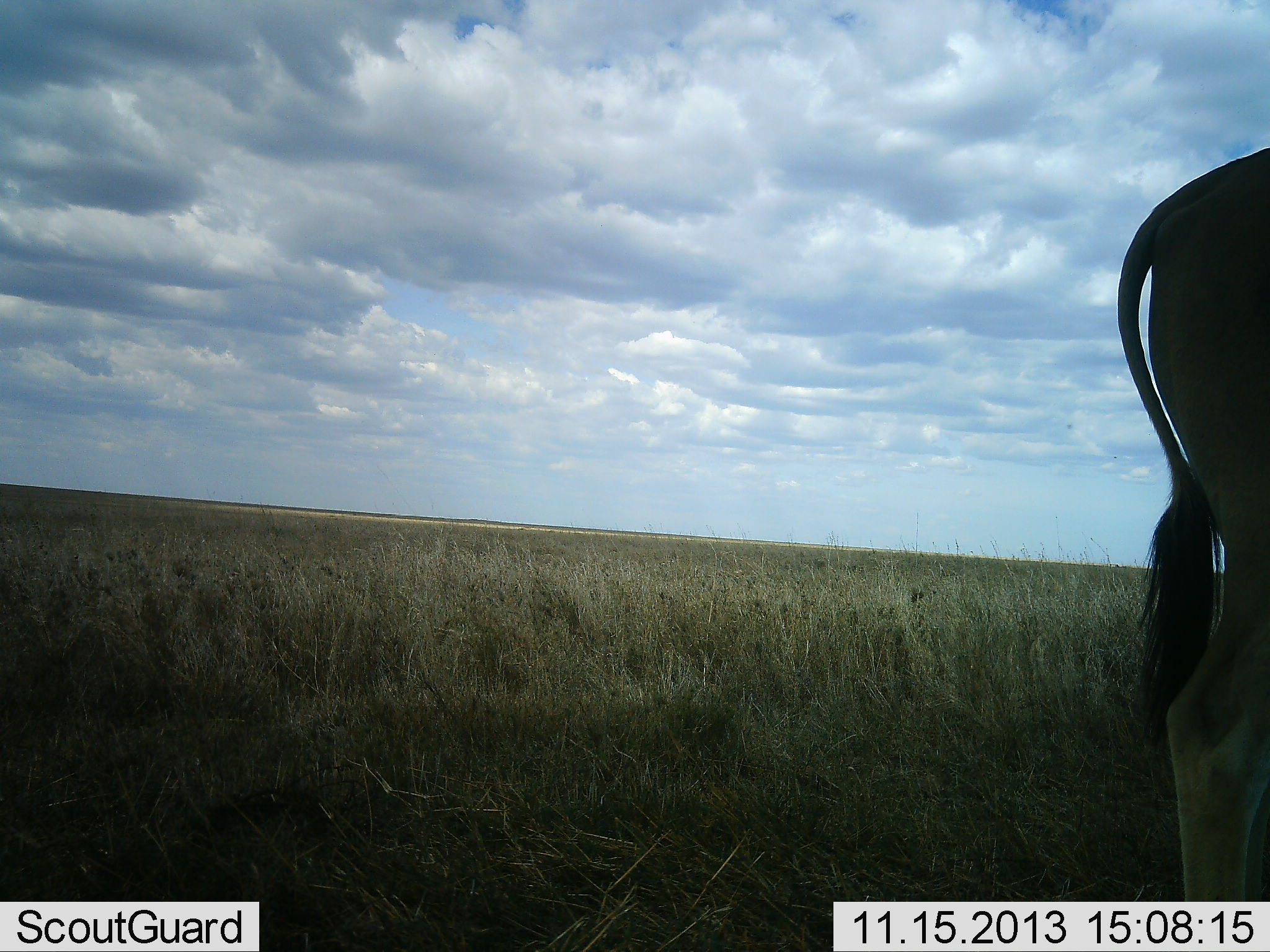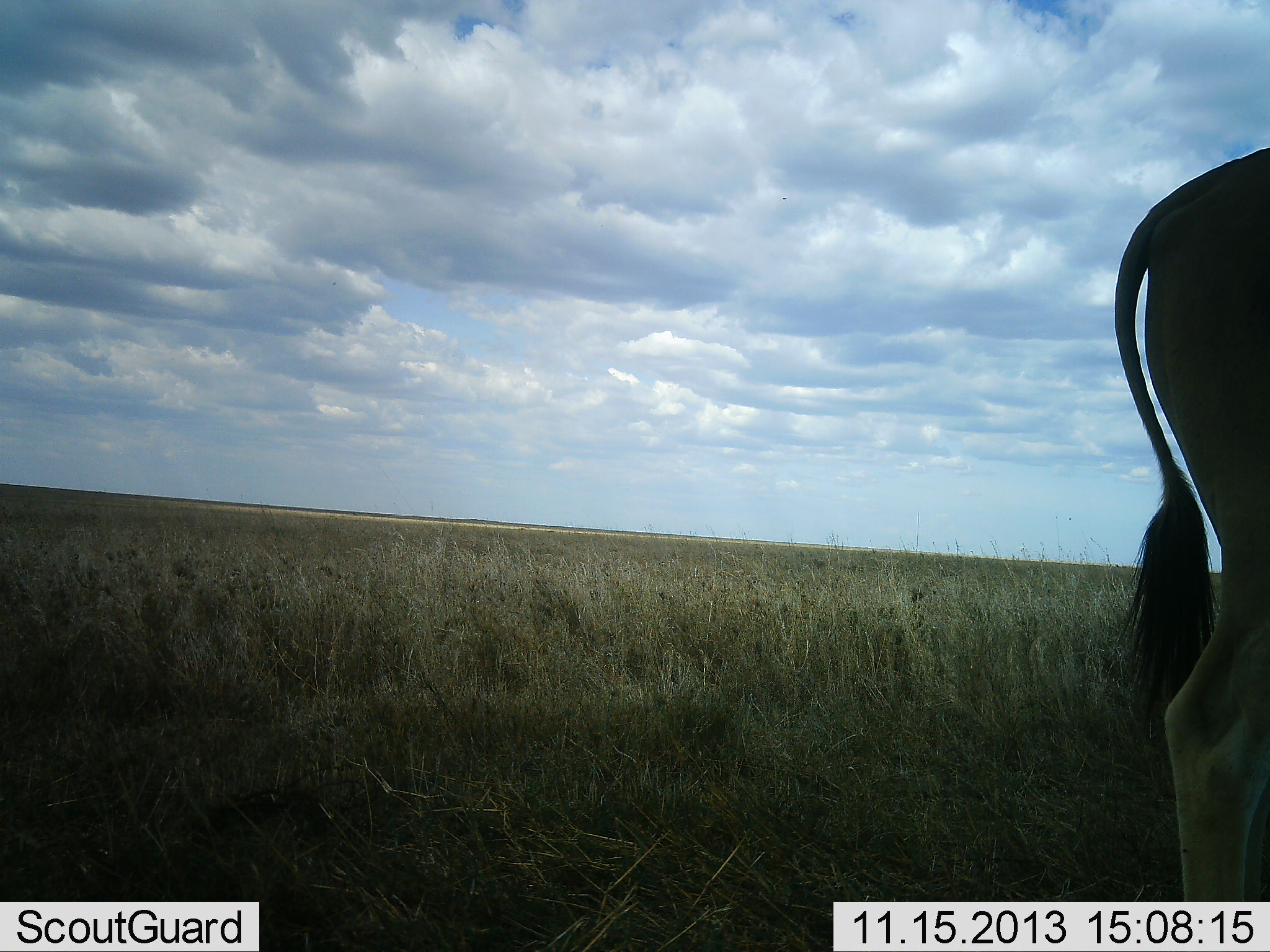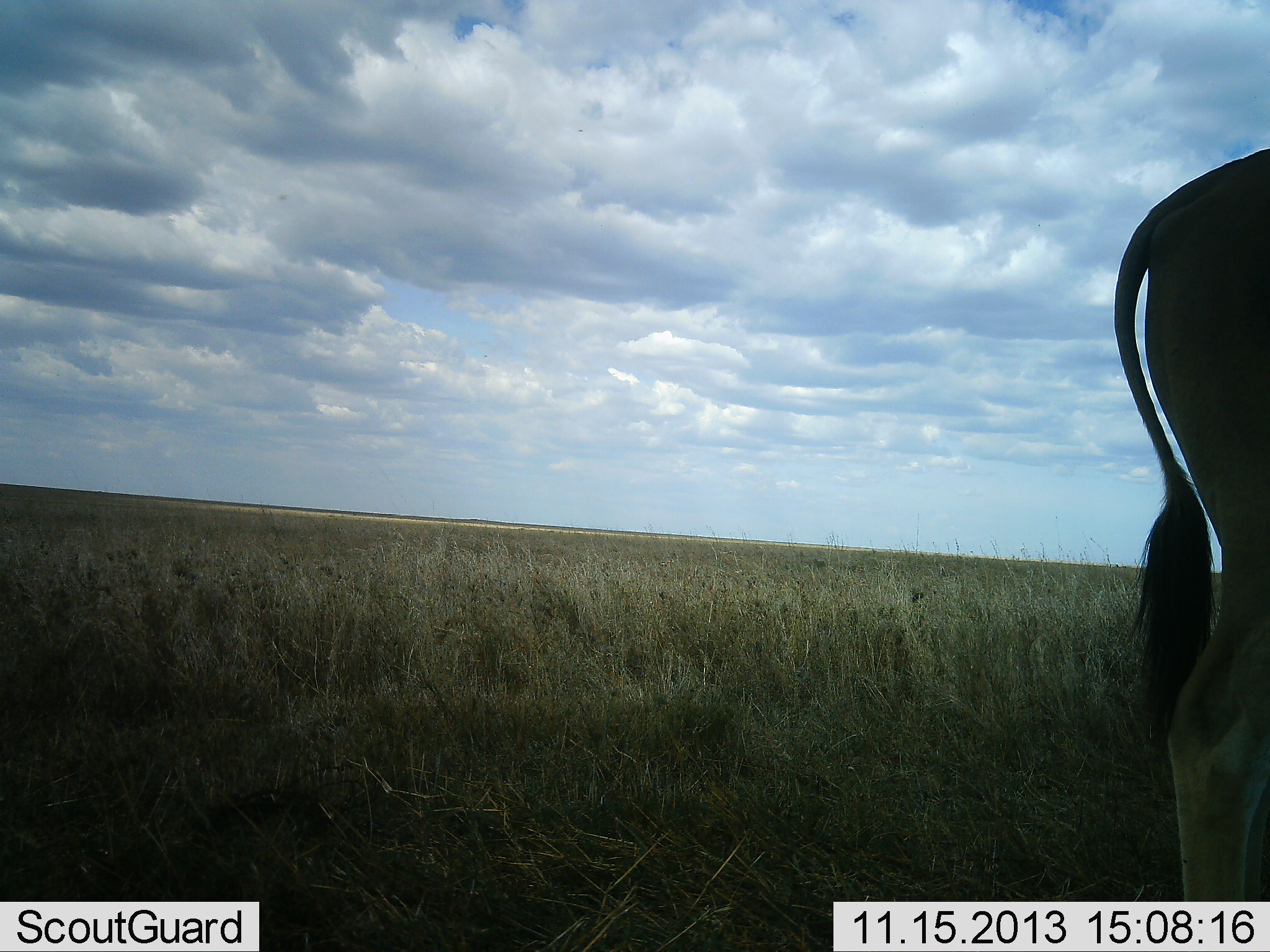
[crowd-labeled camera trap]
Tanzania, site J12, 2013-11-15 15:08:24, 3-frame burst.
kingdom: Animalia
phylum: Chordata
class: Mammalia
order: Artiodactyla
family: Bovidae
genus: Tragelaphus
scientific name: Tragelaphus oryx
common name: eland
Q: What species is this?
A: Eland (Tragelaphus oryx).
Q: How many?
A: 1.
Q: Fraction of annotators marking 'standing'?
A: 100%.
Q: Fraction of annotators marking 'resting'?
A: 0%.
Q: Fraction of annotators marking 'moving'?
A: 0%.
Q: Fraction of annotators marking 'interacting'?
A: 0%.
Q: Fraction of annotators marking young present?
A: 0%.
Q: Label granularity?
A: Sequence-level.